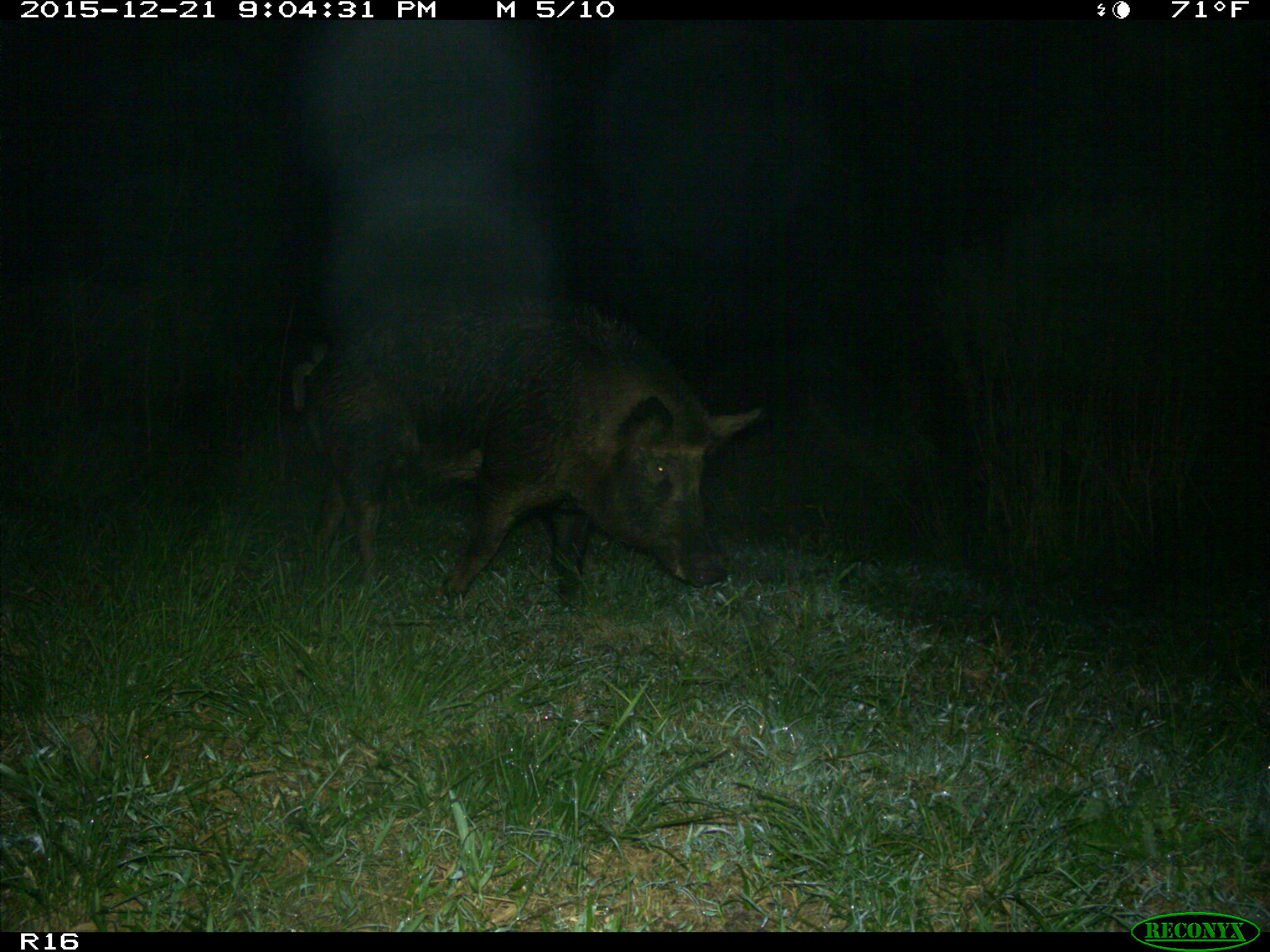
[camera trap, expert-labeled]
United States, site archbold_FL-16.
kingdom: Animalia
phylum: Chordata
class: Mammalia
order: Artiodactyla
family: Suidae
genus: Sus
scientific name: Sus scrofa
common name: wild boar